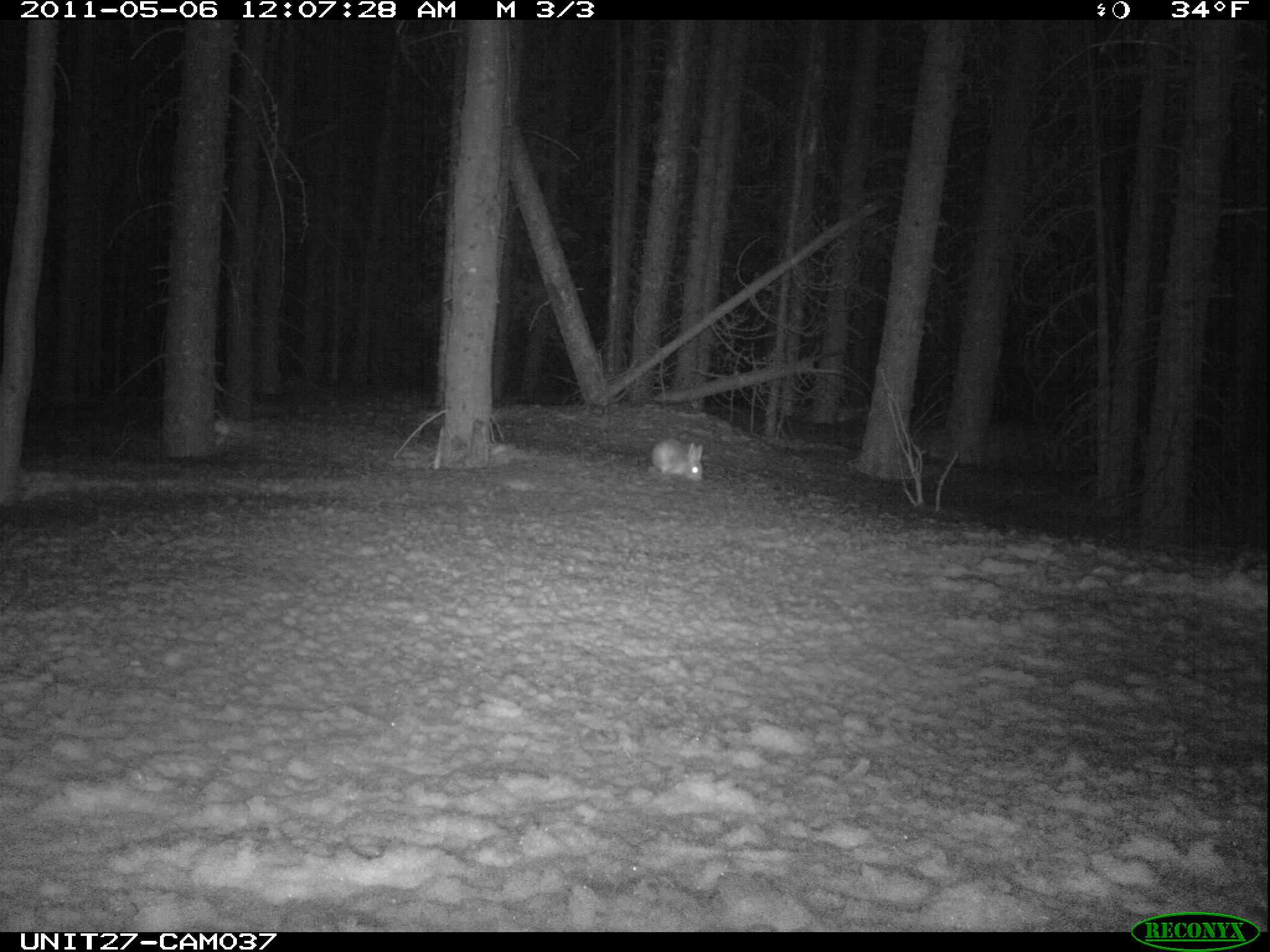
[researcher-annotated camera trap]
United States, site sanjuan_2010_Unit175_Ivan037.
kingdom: Animalia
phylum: Chordata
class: Mammalia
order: Lagomorpha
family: Leporidae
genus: Lepus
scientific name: Lepus americanus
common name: snowshoe hare